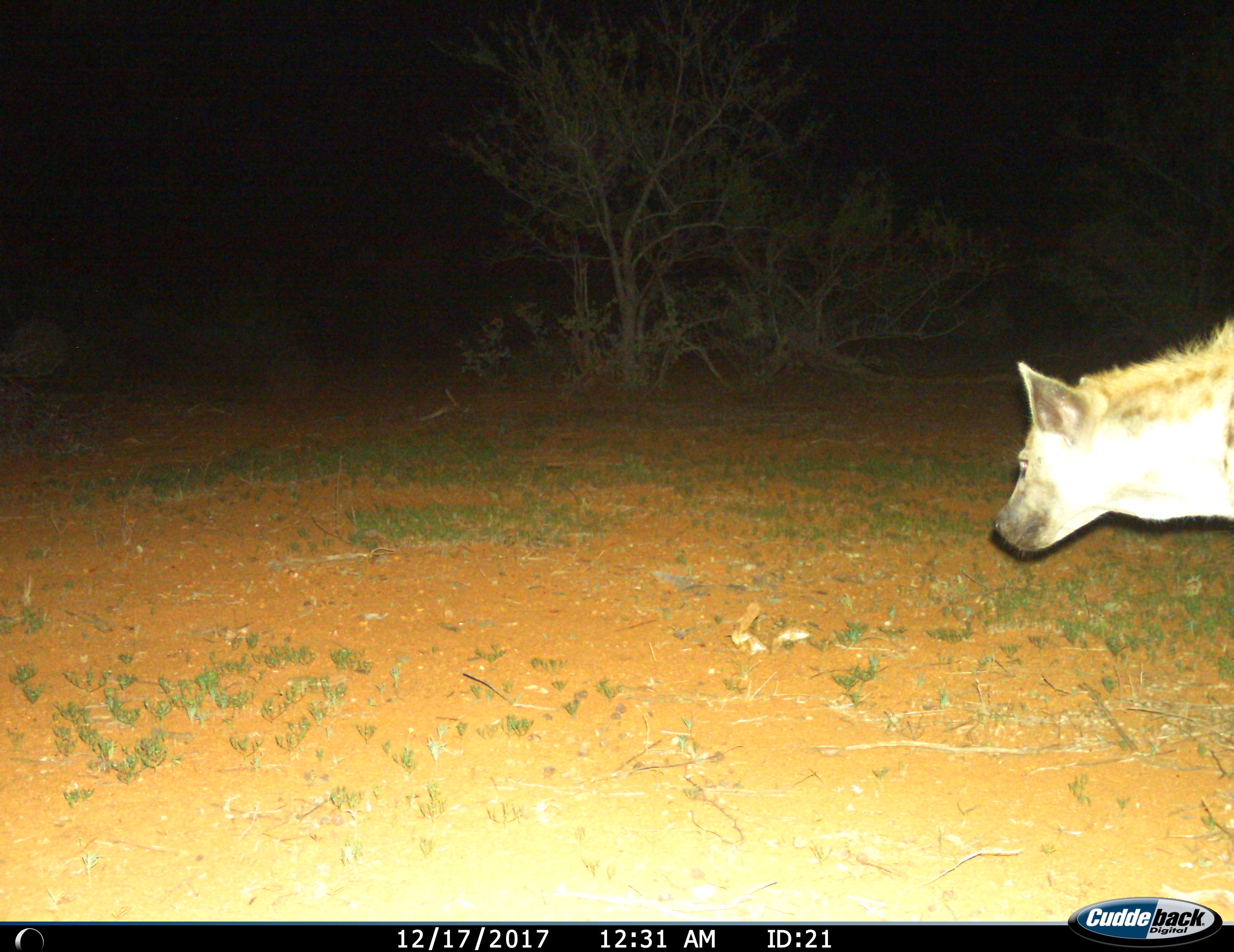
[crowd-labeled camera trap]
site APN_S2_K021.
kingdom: Animalia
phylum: Chordata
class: Mammalia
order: Carnivora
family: Hyaenidae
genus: Crocuta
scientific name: Crocuta crocuta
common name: spotted hyena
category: hyenaspotted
Hyenaspotted (spotted hyena) (Crocuta crocuta), count 1. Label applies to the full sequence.